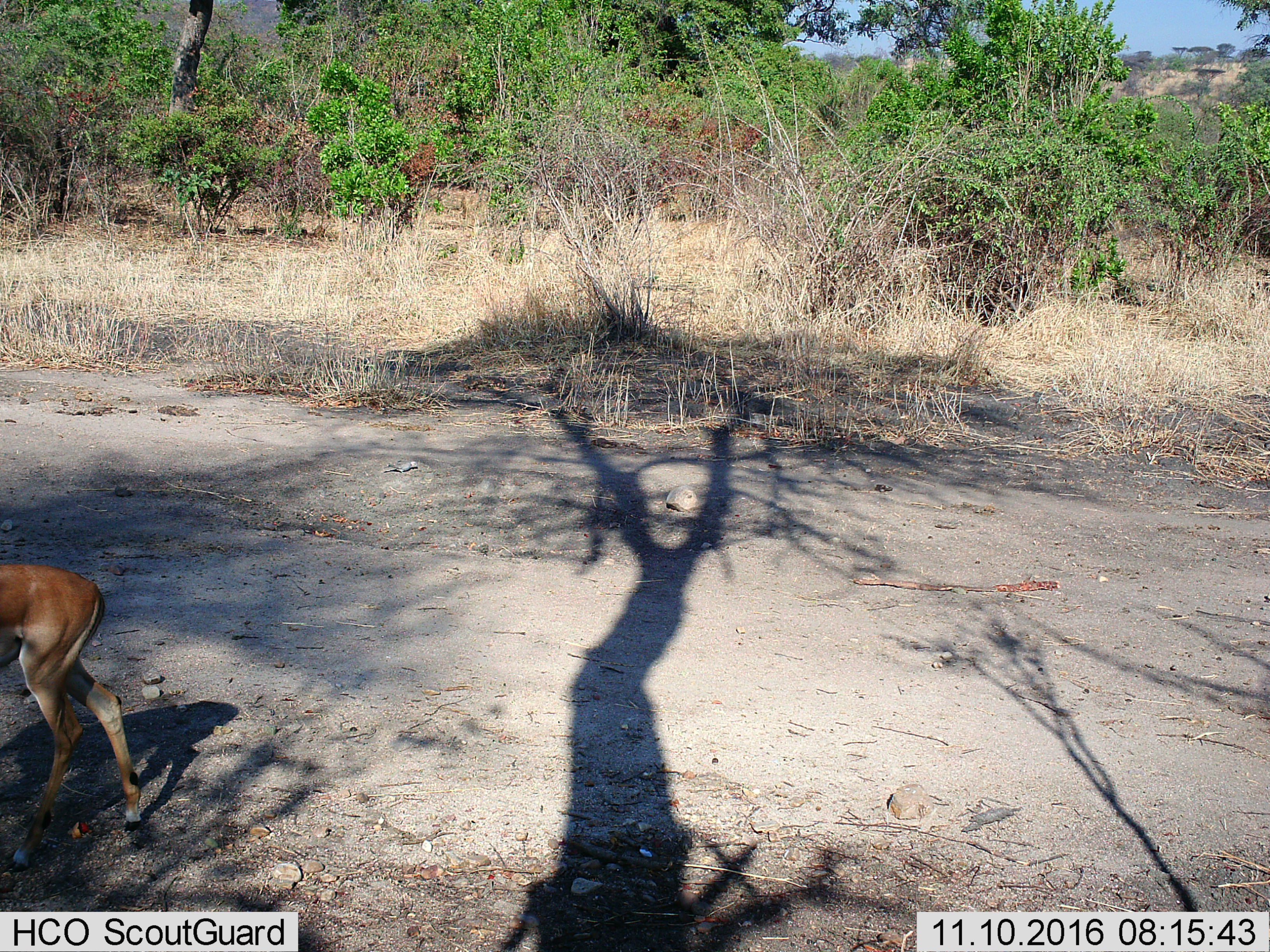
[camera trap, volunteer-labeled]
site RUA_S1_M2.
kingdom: Animalia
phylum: Chordata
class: Mammalia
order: Artiodactyla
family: Bovidae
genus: Aepyceros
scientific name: Aepyceros melampus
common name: impala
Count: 1.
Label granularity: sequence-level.